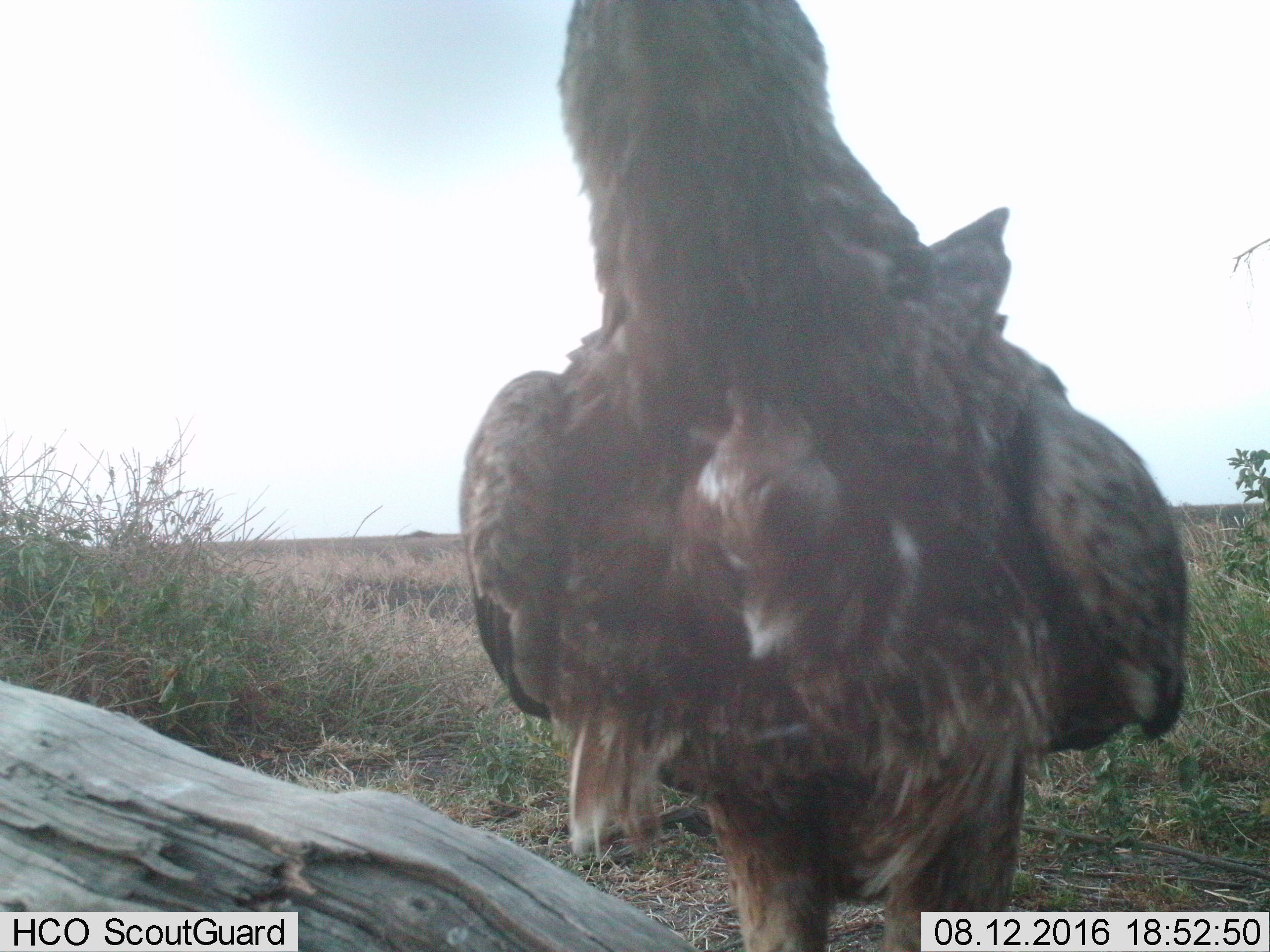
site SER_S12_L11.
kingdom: Animalia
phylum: Chordata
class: Aves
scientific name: Aves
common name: bird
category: birdother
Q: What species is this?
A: Birdother (bird) (Aves).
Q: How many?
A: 1.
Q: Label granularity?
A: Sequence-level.